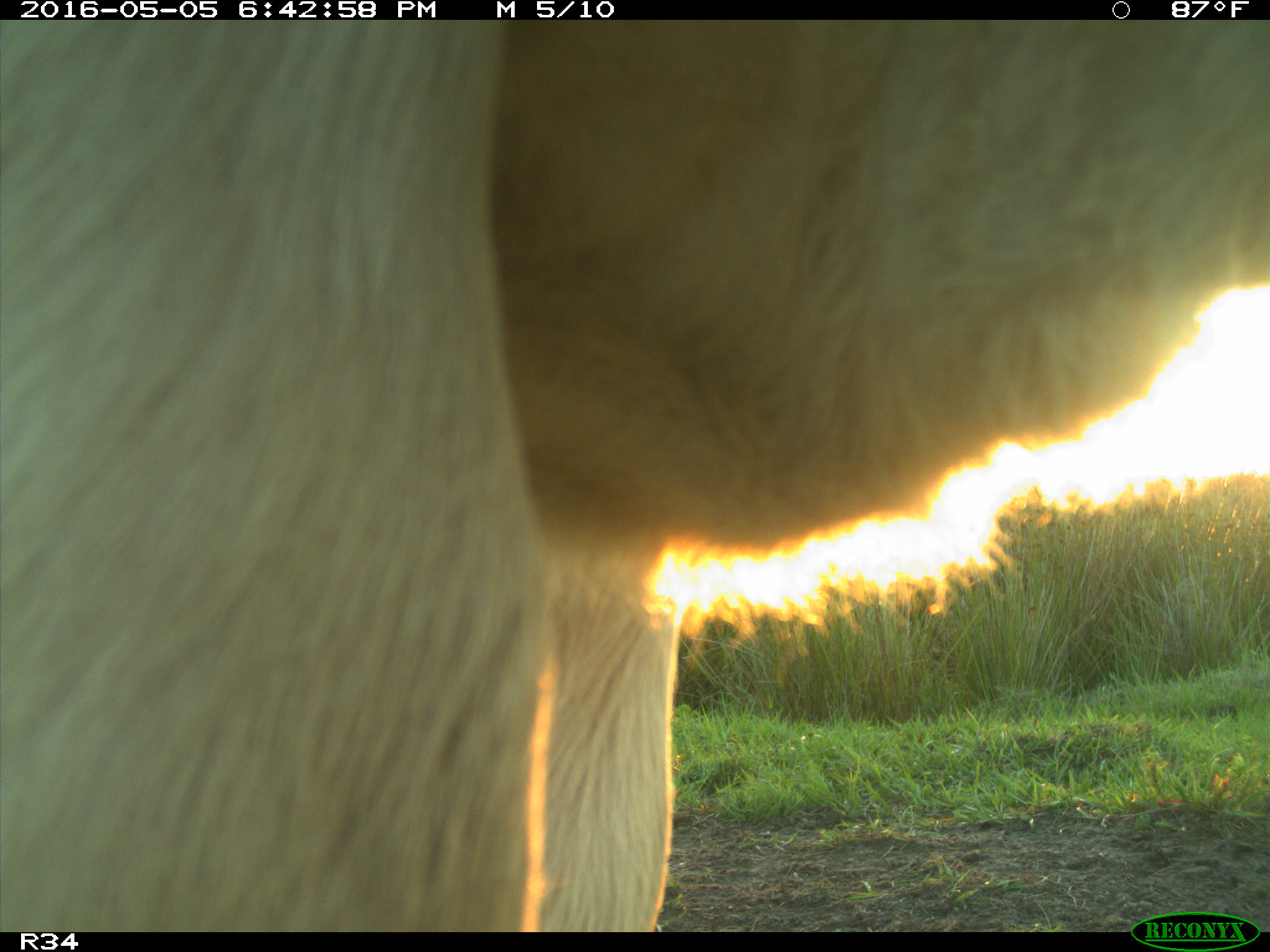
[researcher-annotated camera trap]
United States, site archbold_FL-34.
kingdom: Animalia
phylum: Chordata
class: Mammalia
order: Artiodactyla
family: Bovidae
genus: Bos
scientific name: Bos taurus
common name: domestic cow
Bos taurus (domestic cow).